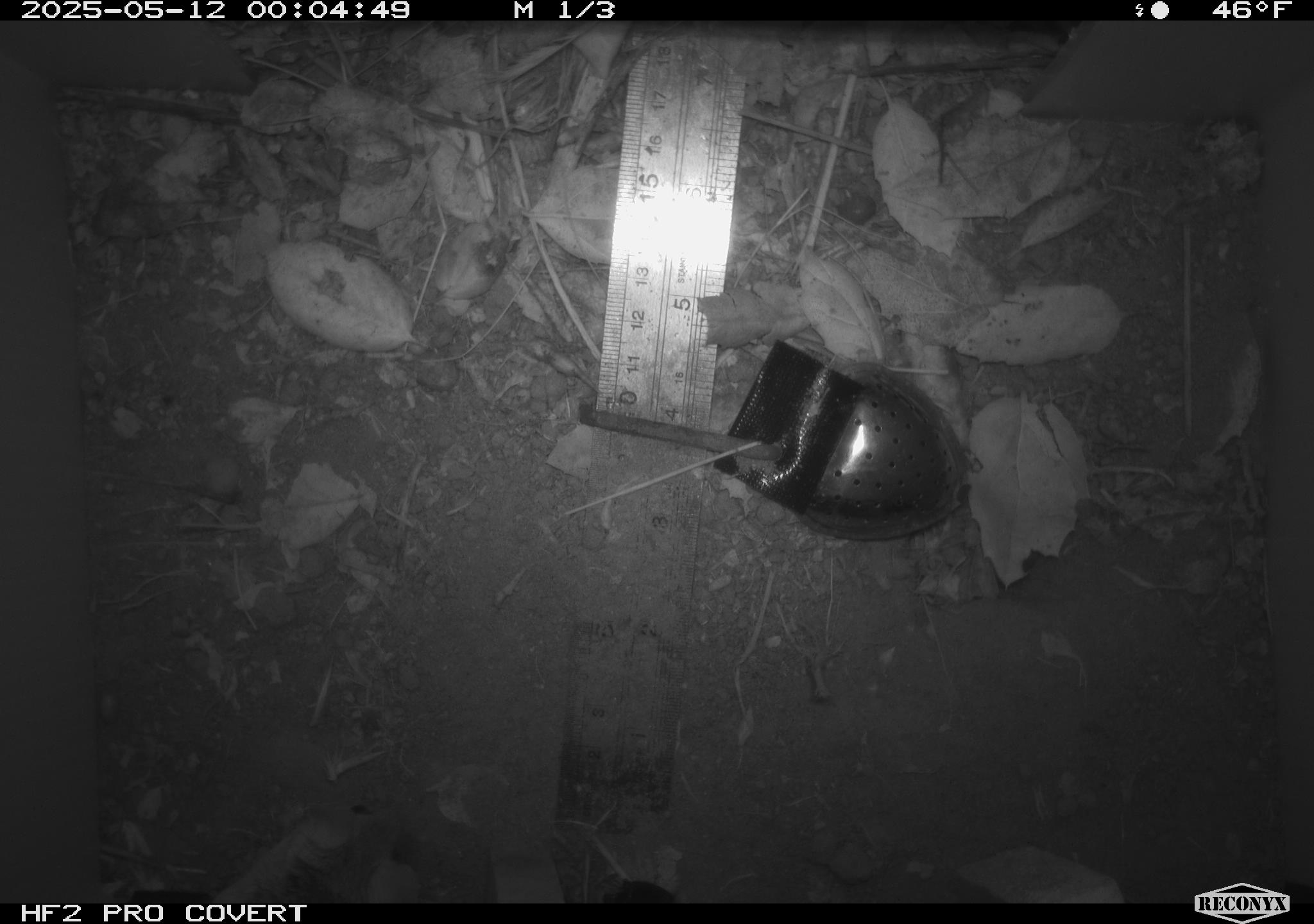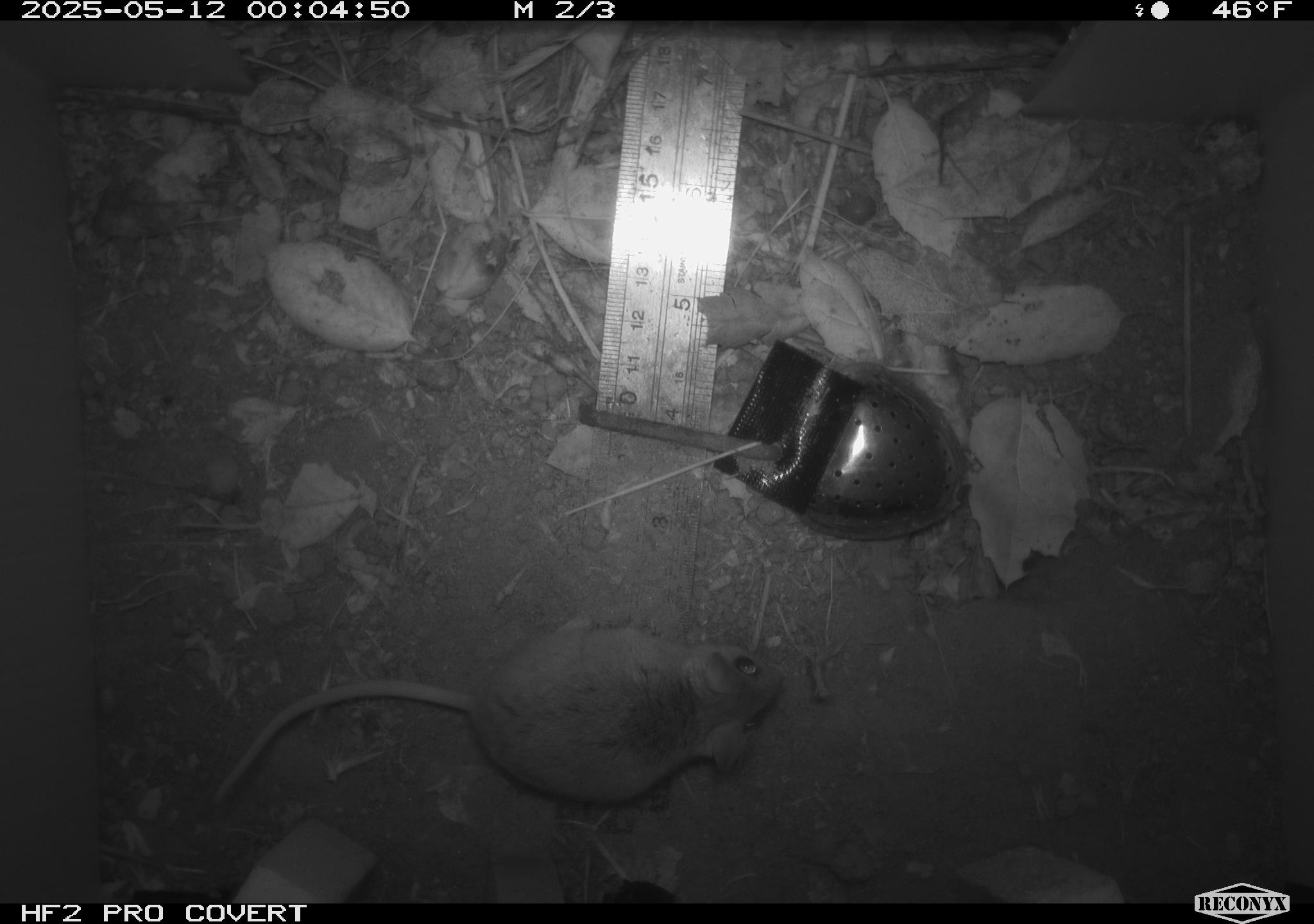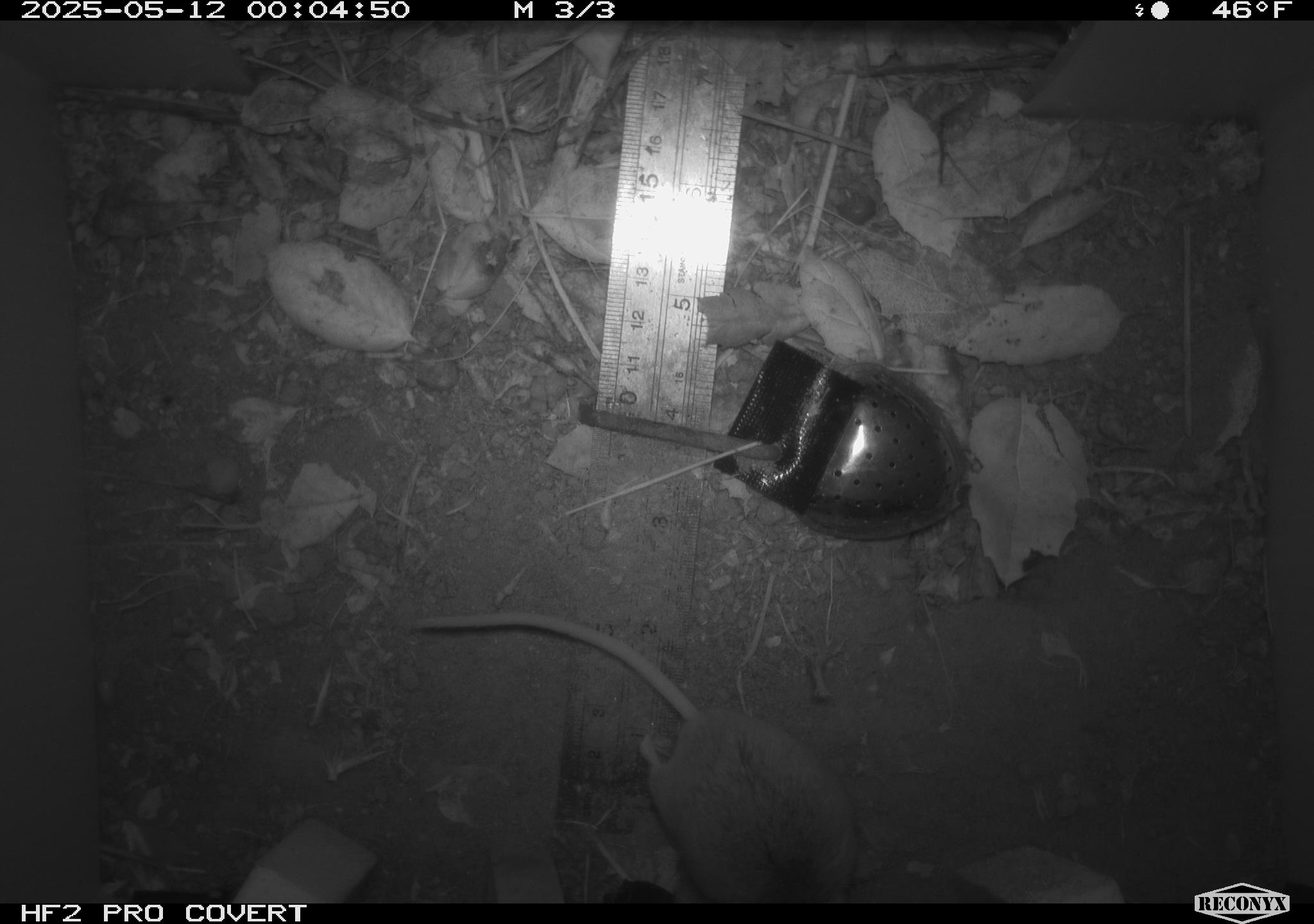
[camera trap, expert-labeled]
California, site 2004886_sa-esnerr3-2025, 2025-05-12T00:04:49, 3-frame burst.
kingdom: Animalia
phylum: Chordata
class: Mammalia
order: Rodentia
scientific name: Rodentia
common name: rodent